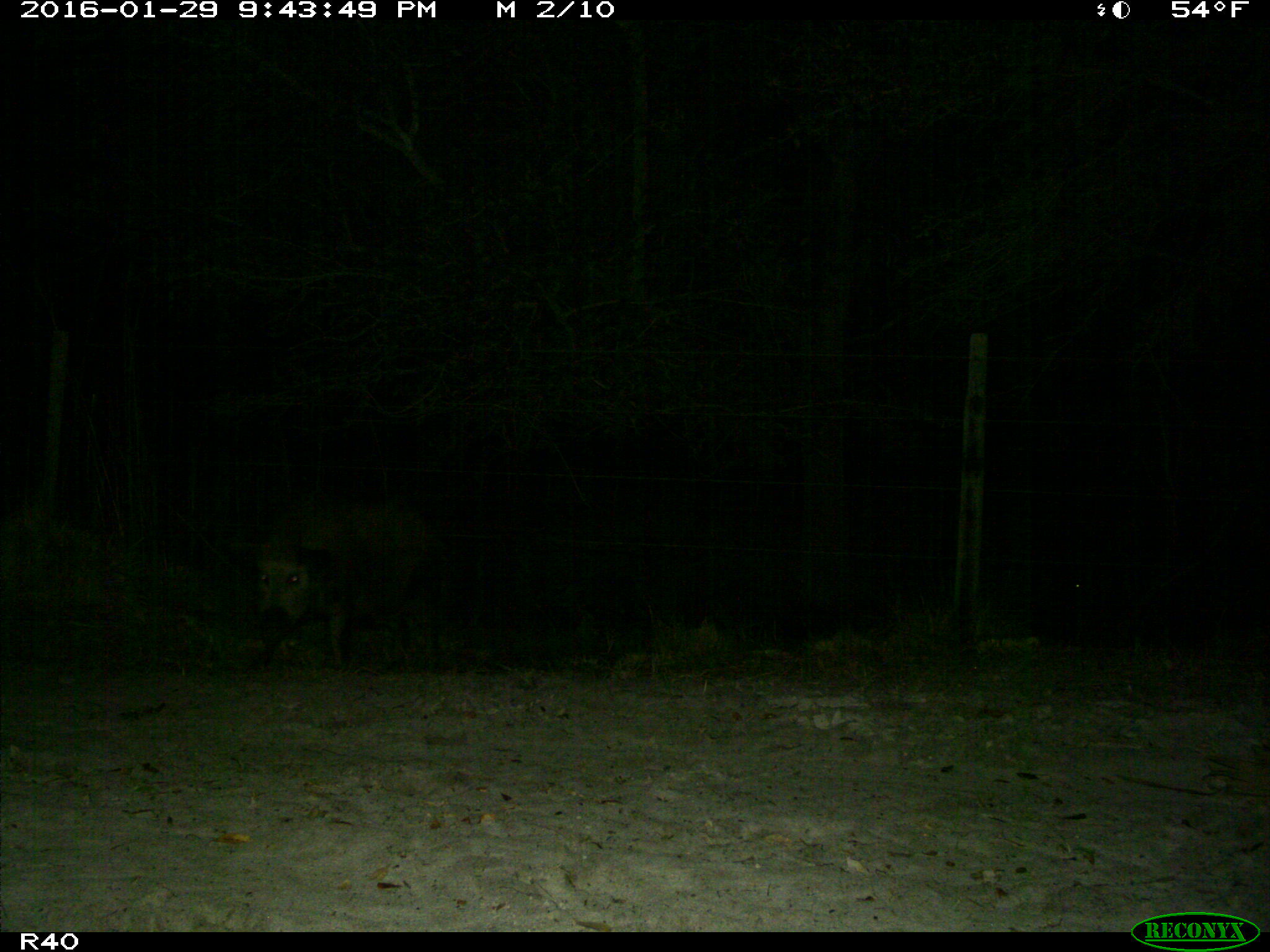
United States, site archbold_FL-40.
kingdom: Animalia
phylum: Chordata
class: Mammalia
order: Artiodactyla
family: Suidae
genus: Sus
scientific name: Sus scrofa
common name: wild boar